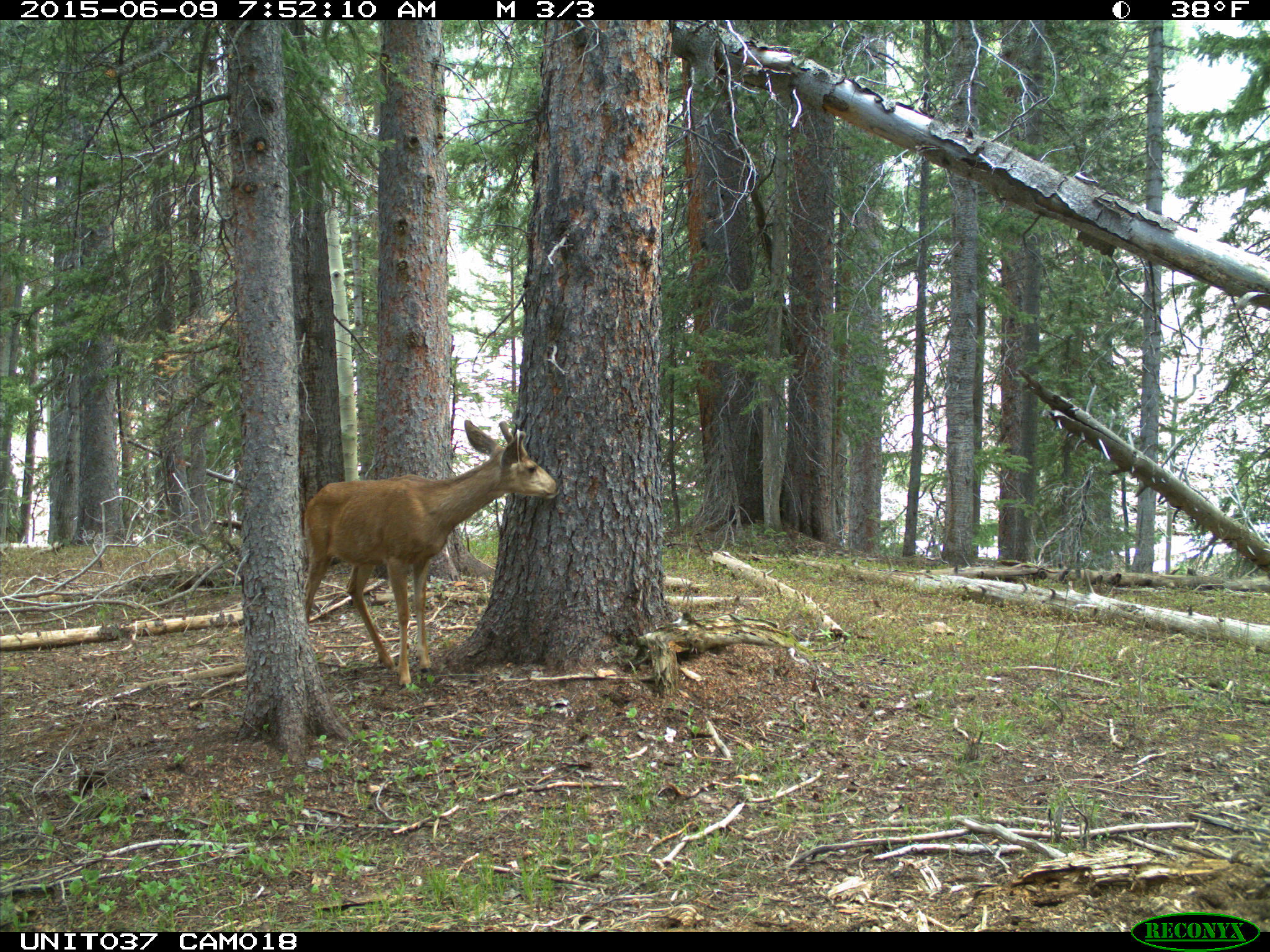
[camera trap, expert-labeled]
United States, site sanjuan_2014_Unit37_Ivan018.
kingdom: Animalia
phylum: Chordata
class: Mammalia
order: Artiodactyla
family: Cervidae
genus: Odocoileus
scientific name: Odocoileus hemionus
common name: mule deer